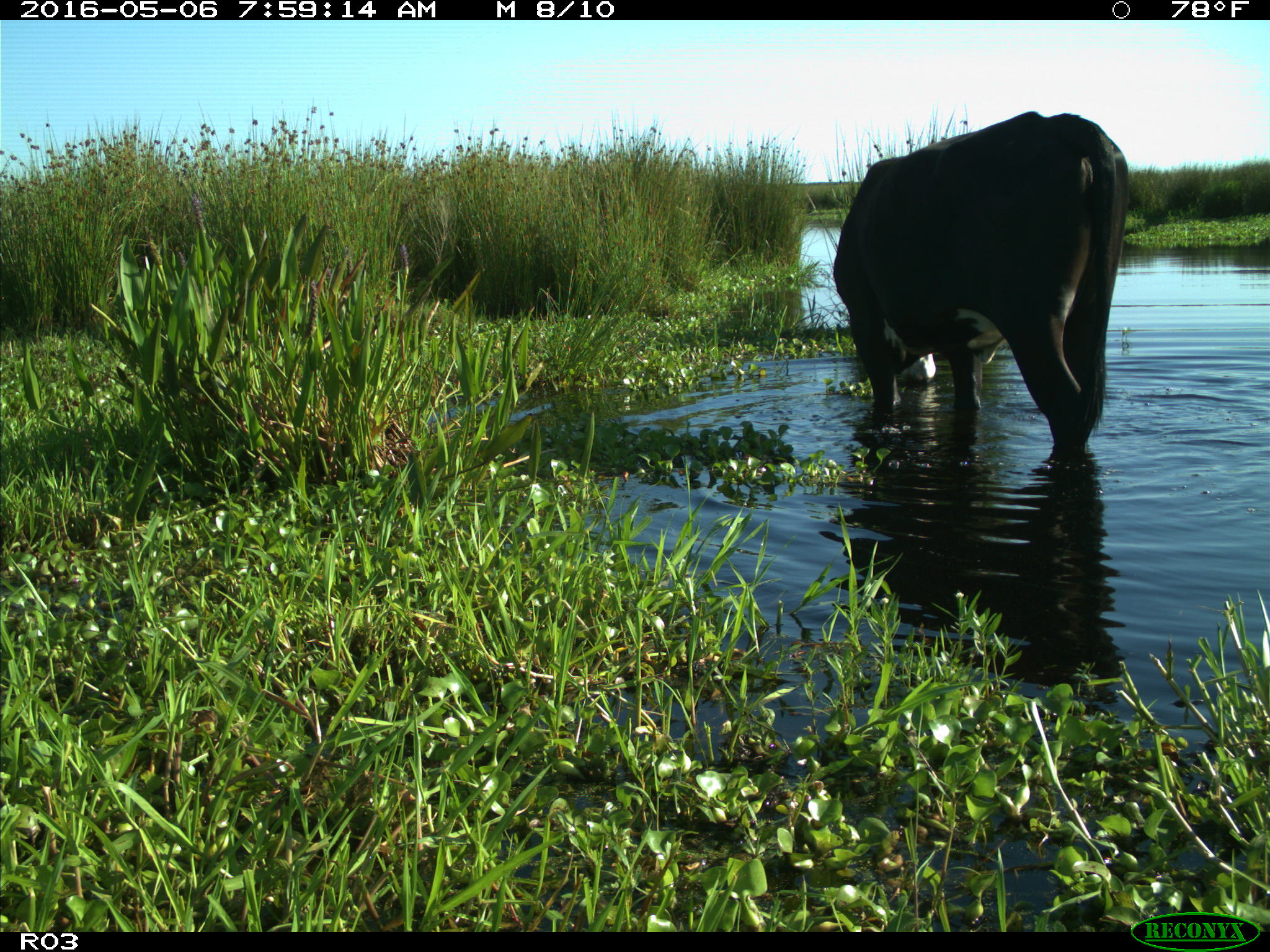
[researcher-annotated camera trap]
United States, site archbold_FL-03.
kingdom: Animalia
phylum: Chordata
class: Mammalia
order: Artiodactyla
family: Bovidae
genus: Bos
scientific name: Bos taurus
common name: domestic cow